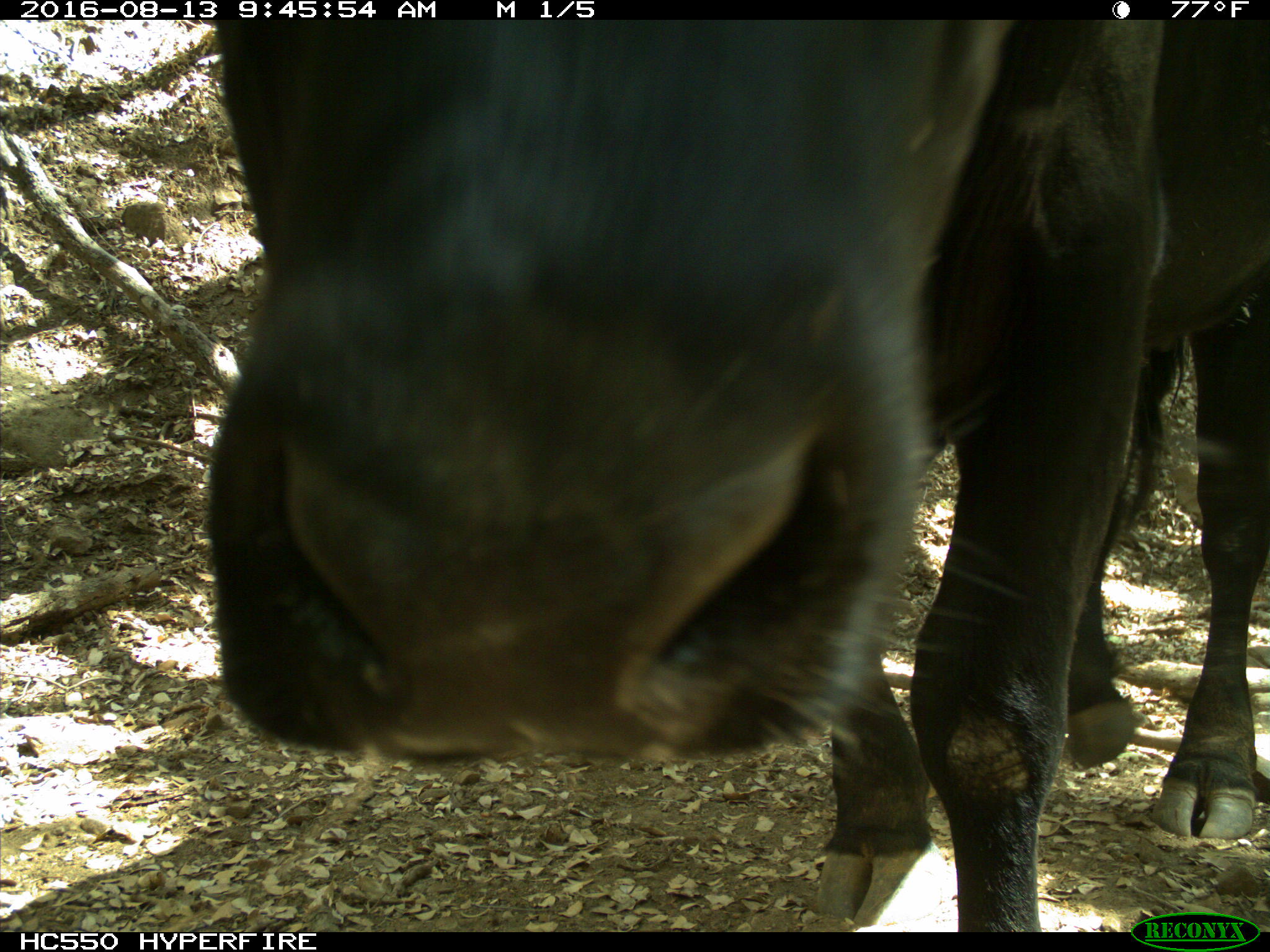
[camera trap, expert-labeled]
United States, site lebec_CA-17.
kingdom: Animalia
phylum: Chordata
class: Mammalia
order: Artiodactyla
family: Bovidae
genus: Bos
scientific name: Bos taurus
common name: domestic cow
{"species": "Bos taurus (domestic cow)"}